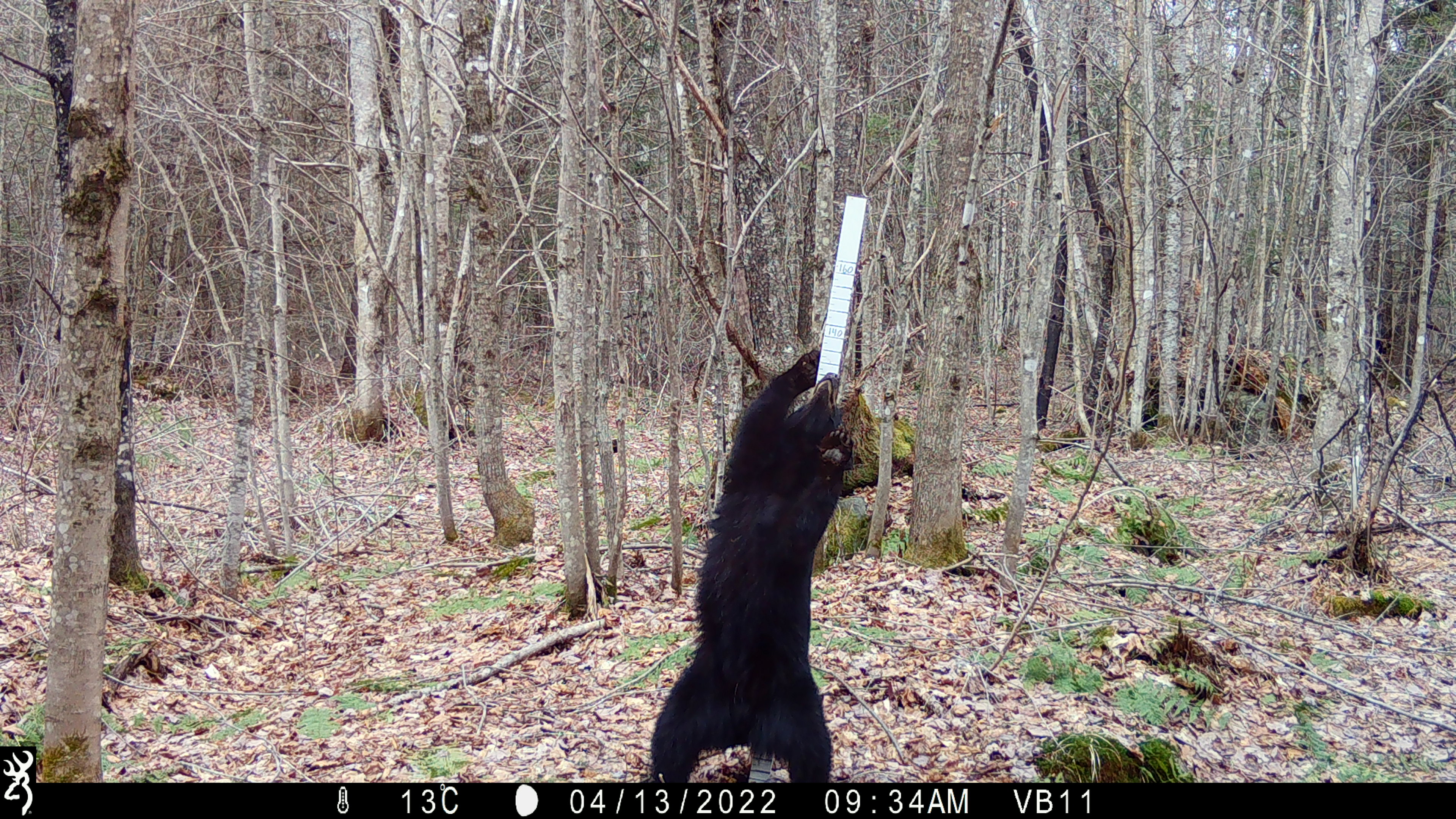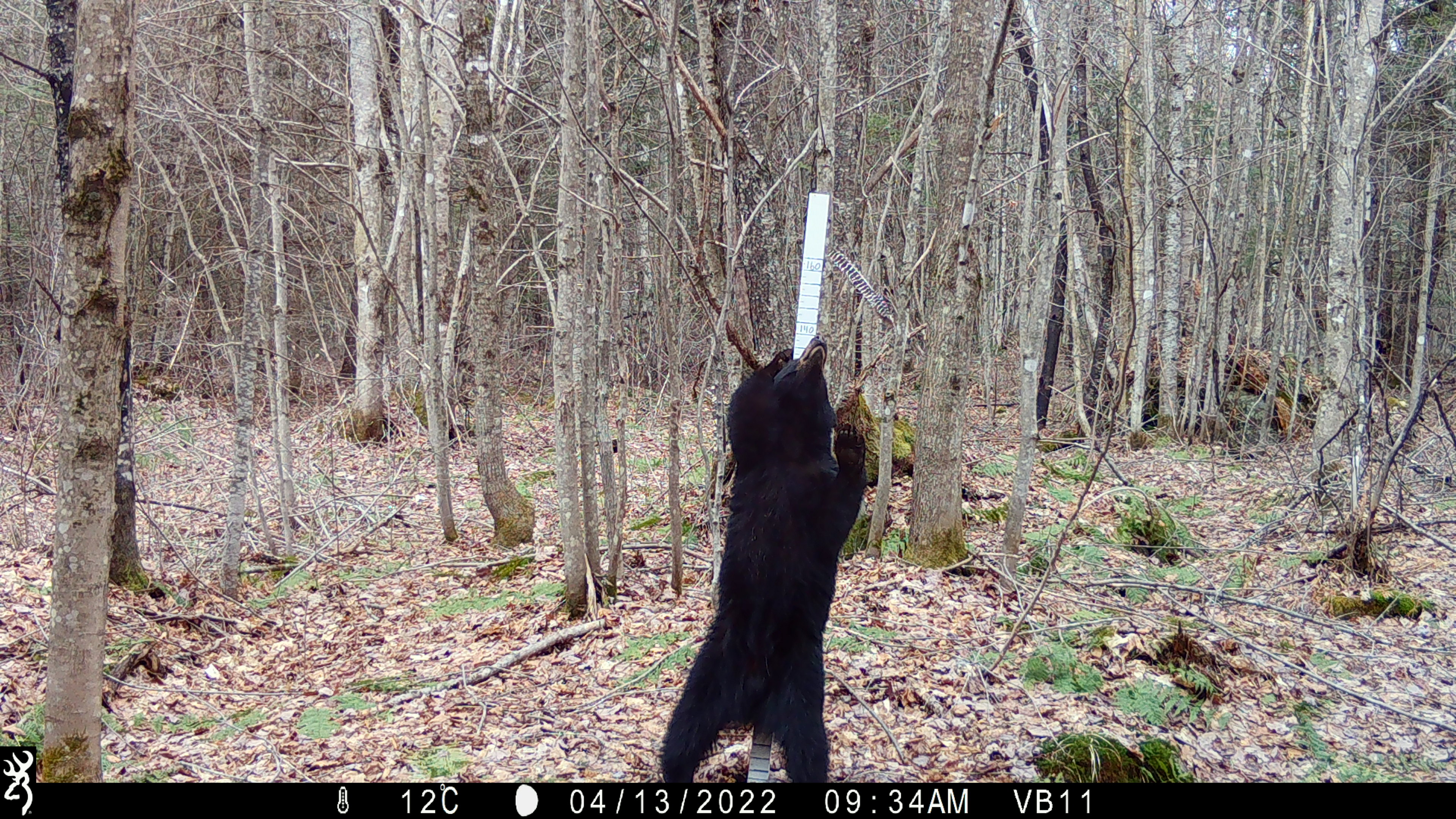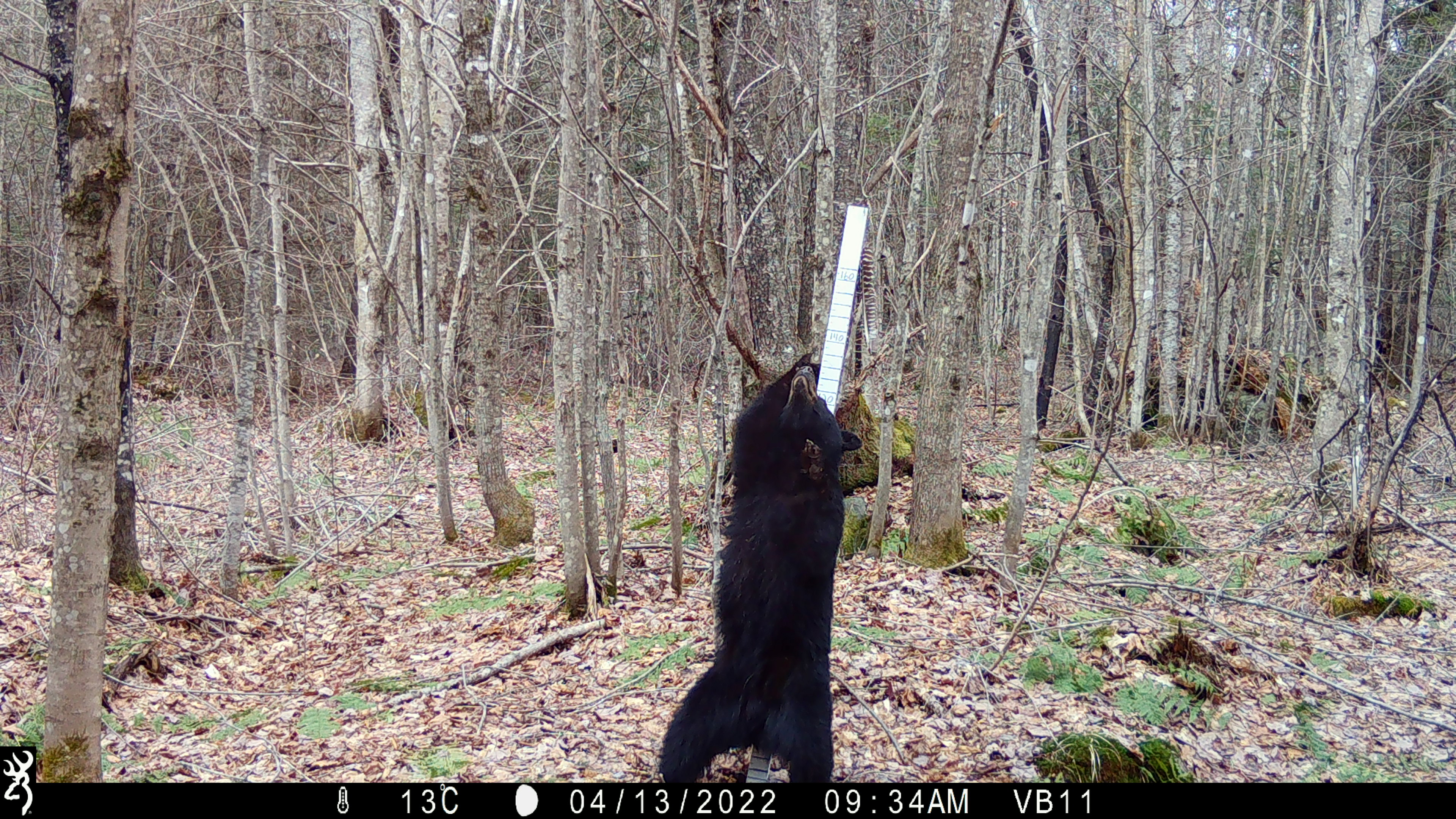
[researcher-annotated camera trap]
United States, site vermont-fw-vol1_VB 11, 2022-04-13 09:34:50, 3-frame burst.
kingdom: Animalia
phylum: Chordata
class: Mammalia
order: Carnivora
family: Ursidae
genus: Ursus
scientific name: Ursus americanus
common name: black bear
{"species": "black bear (Ursus americanus)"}